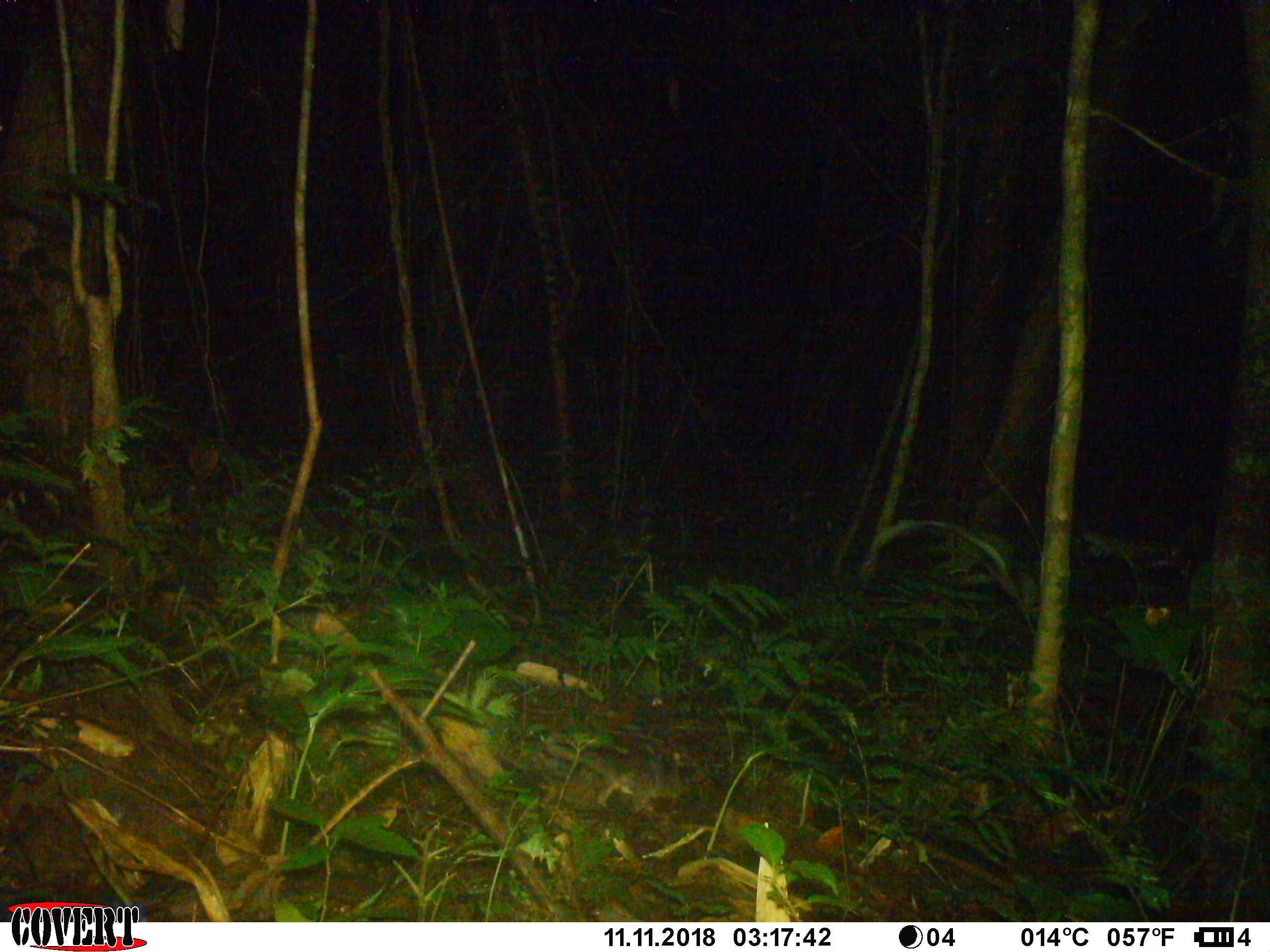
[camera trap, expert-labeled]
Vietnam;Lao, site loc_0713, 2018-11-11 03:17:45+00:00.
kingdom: Animalia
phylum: Chordata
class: Mammalia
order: Carnivora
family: Mustelidae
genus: Melogale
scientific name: Melogale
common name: ferret badger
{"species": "ferret badger (Melogale)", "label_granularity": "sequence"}